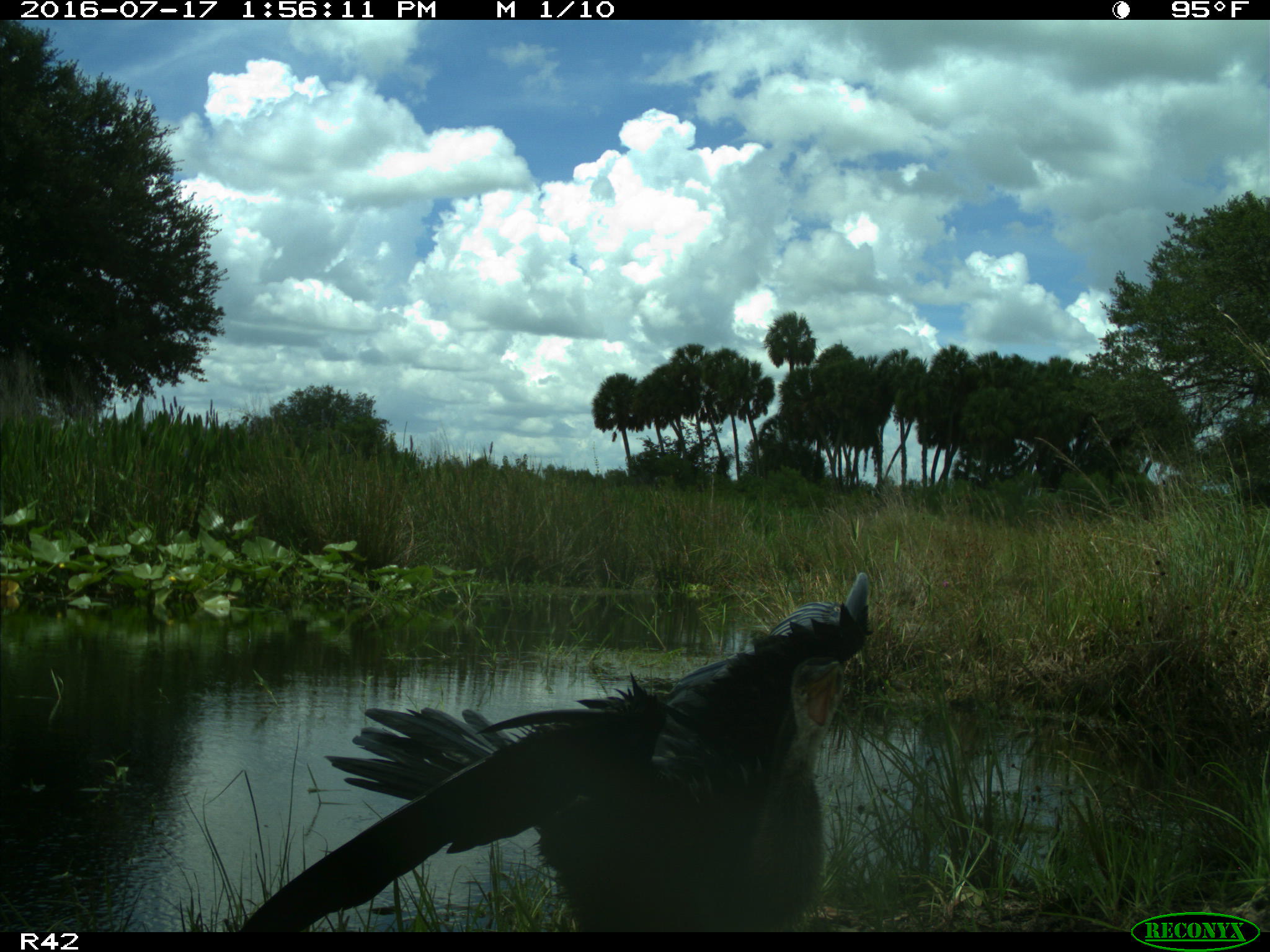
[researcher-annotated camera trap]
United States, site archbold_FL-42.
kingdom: Animalia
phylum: Chordata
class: Aves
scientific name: Aves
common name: birds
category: unidentified bird